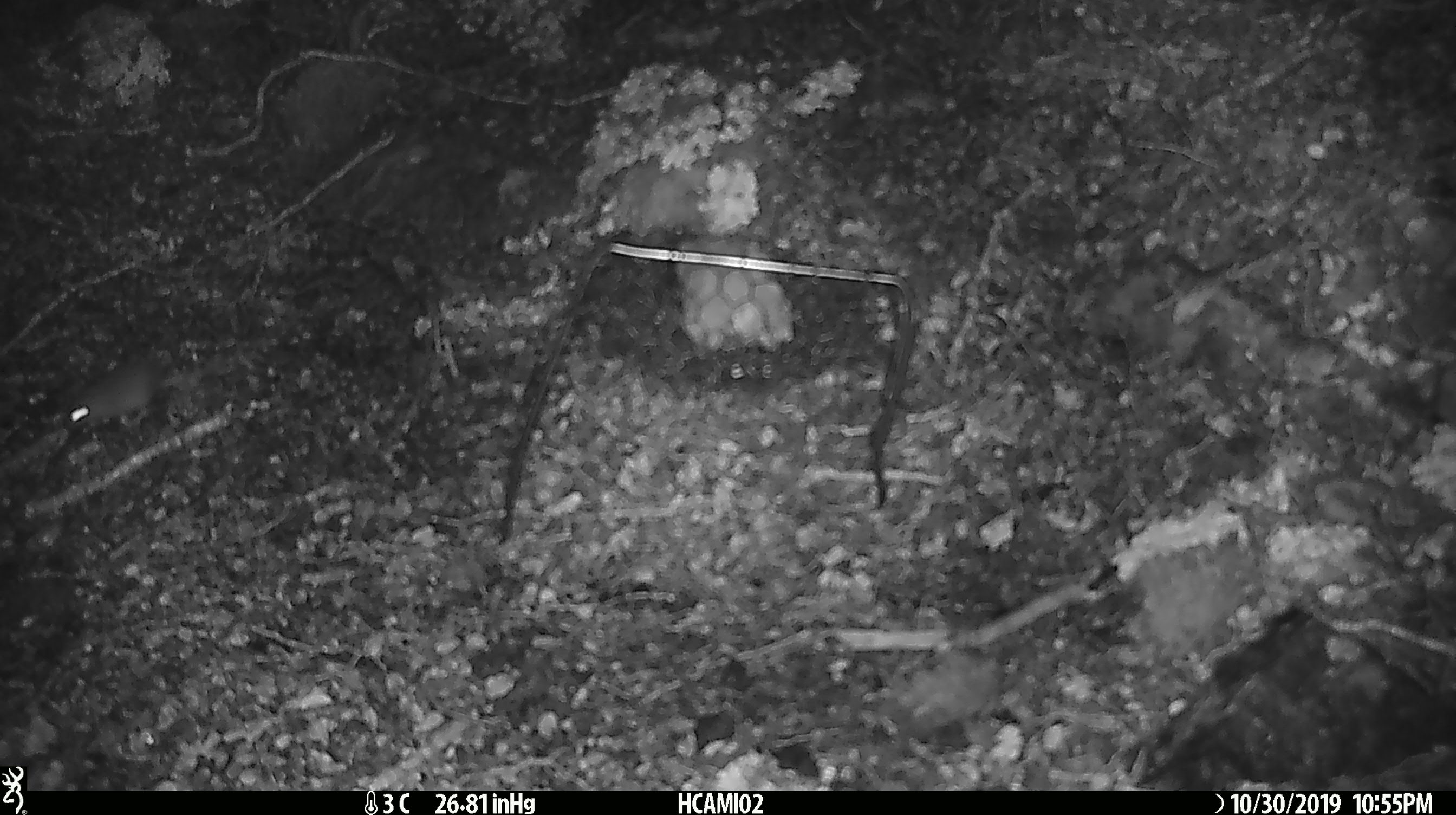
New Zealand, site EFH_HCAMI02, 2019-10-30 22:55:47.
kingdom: Animalia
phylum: Chordata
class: Mammalia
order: Rodentia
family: Muridae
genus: Mus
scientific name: Mus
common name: mouse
Mouse (Mus).